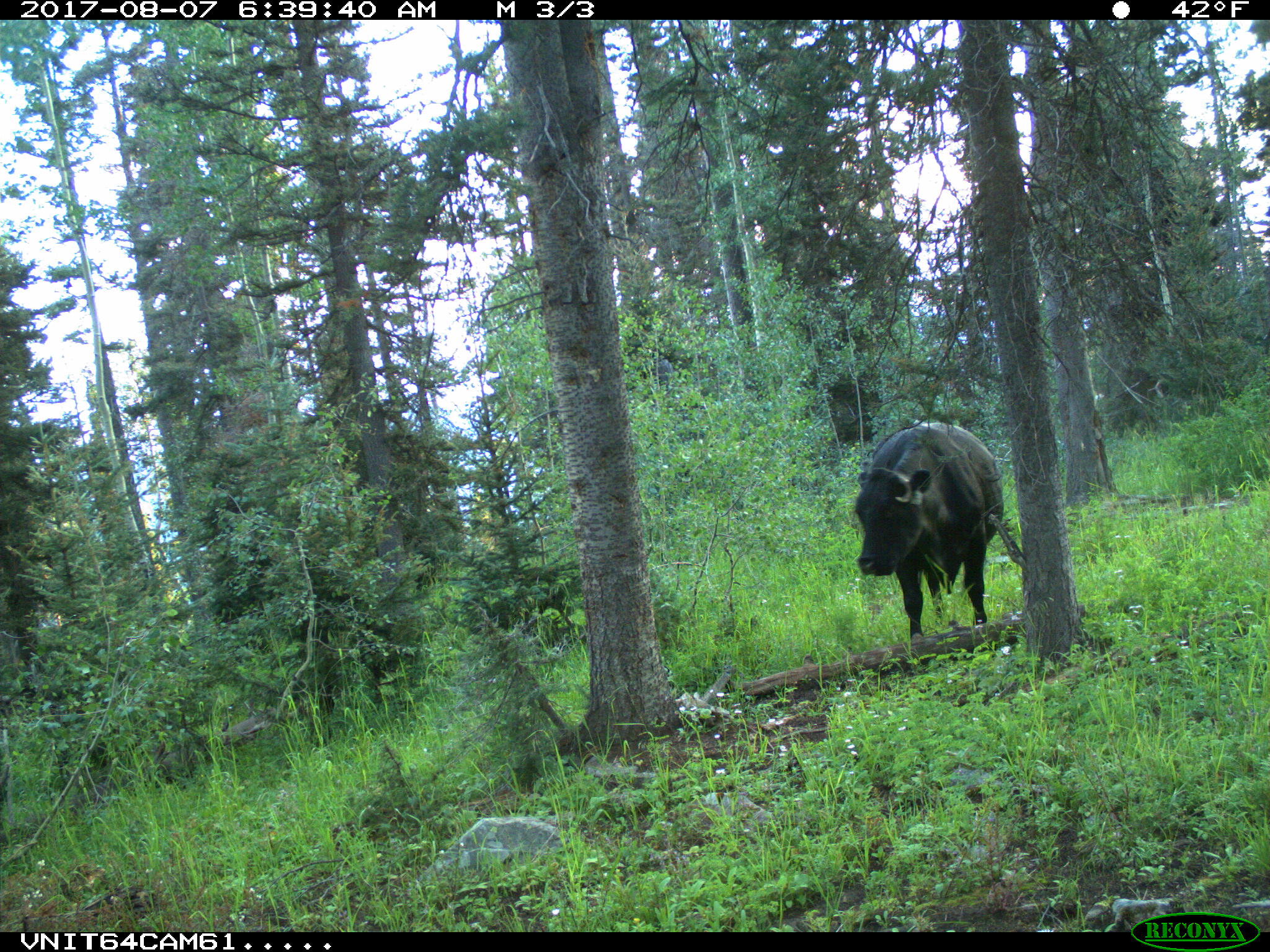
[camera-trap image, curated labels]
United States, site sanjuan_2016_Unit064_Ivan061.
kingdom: Animalia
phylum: Chordata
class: Mammalia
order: Artiodactyla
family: Bovidae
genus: Bos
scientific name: Bos taurus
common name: domestic cow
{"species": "Bos taurus (domestic cow)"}